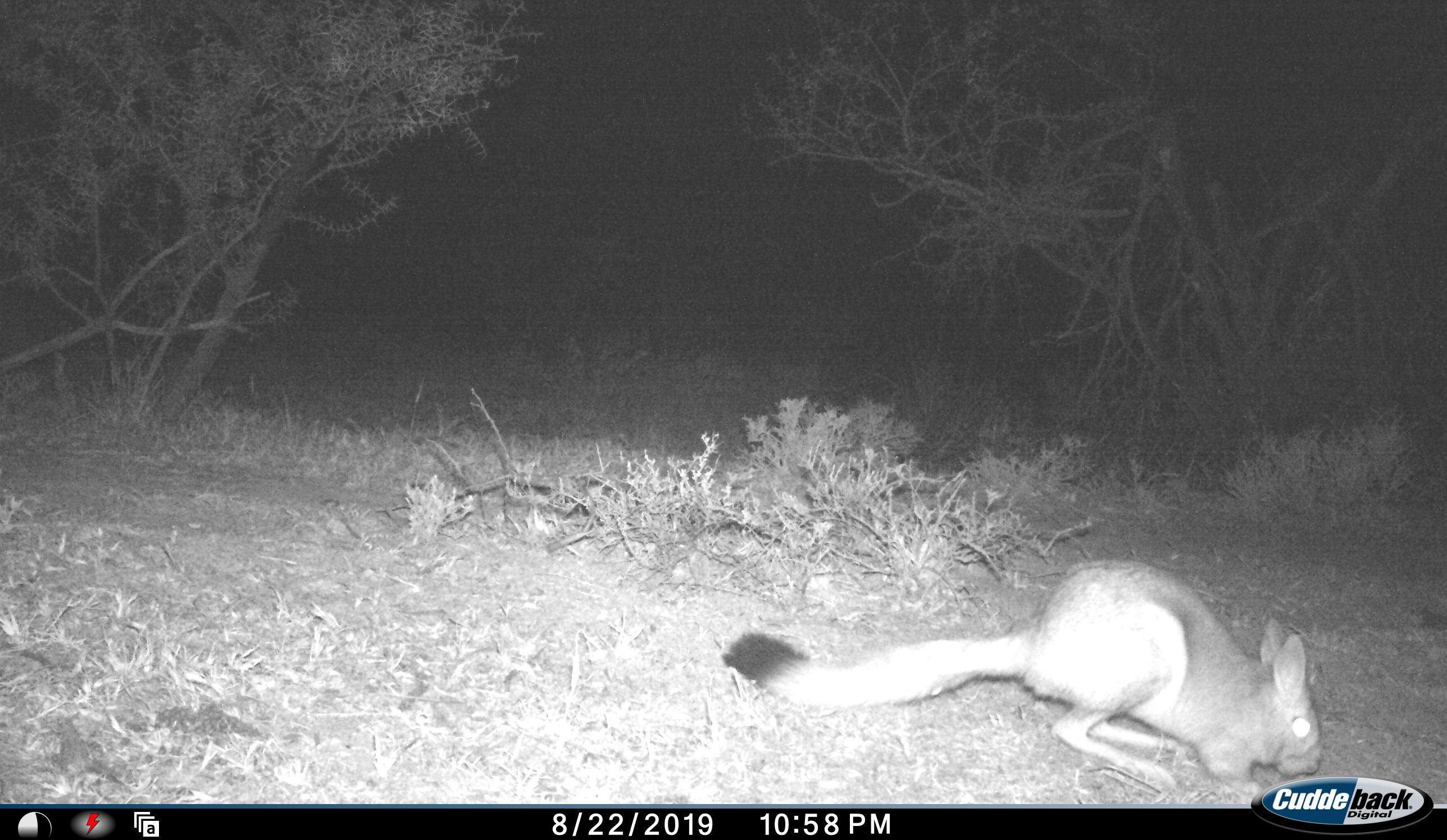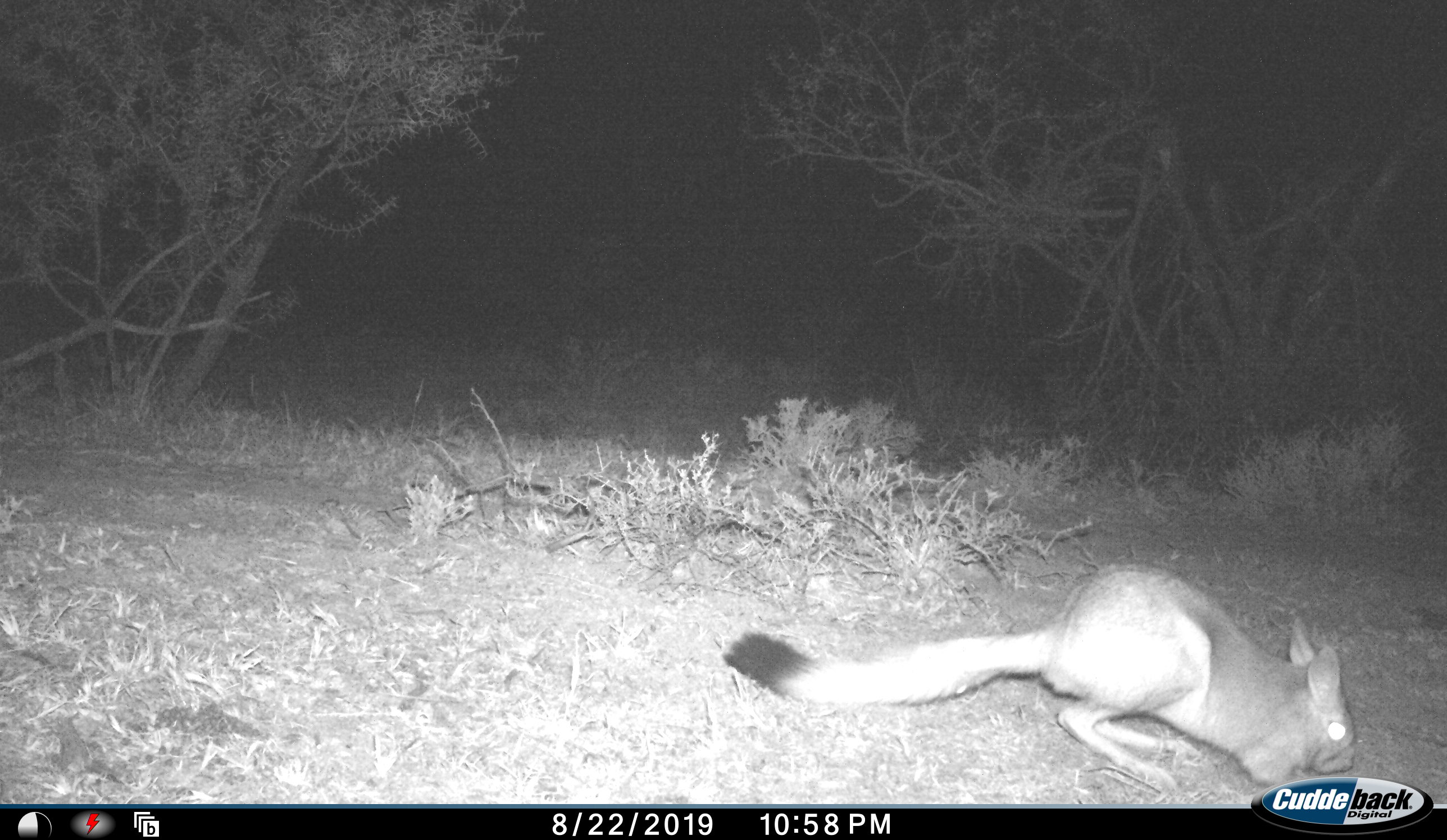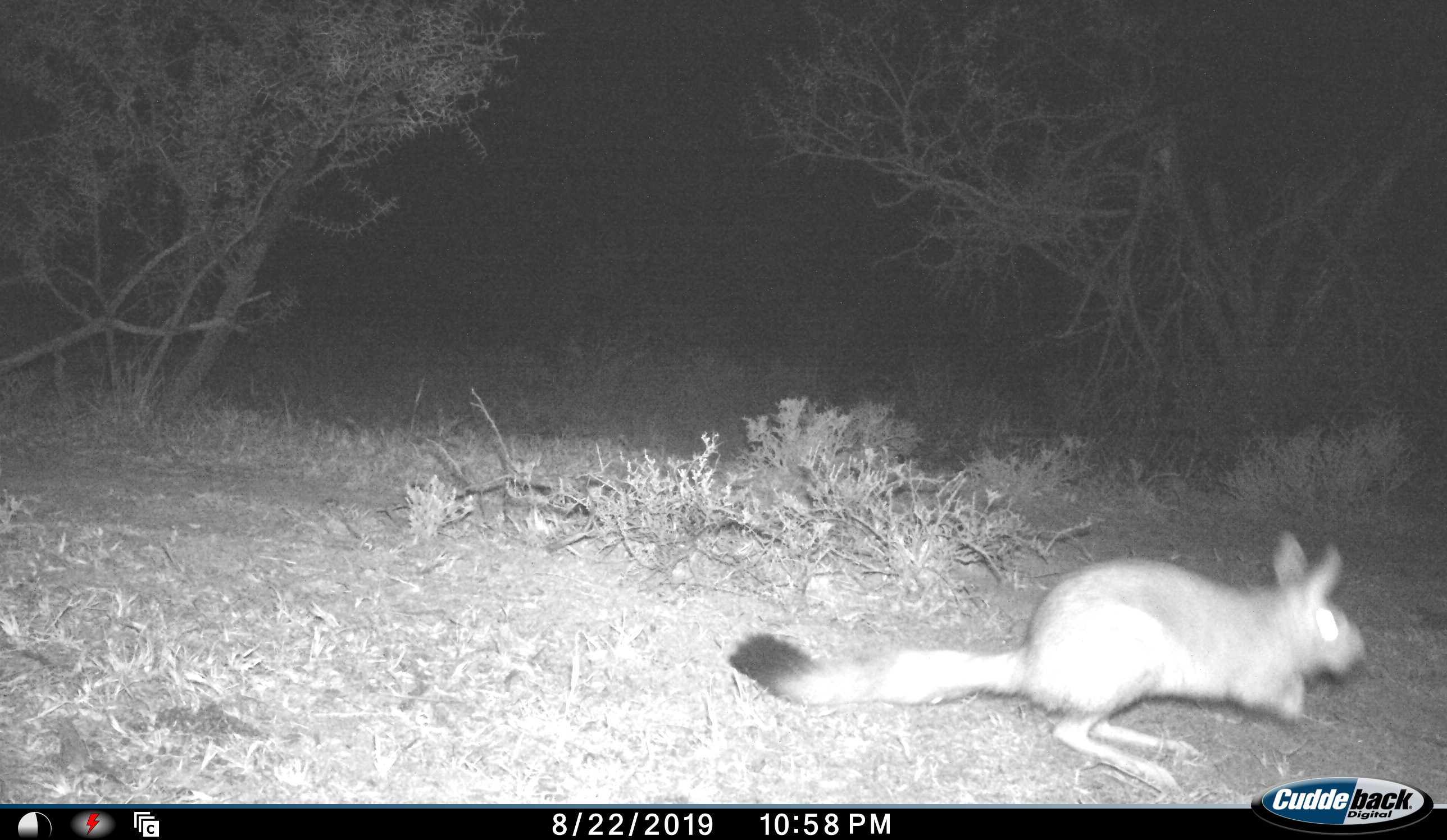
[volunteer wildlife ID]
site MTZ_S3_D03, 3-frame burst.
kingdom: Animalia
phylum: Chordata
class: Mammalia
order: Rodentia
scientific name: Rodentia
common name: rodent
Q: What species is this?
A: Rodent (Rodentia).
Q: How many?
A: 1.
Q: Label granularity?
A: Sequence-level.